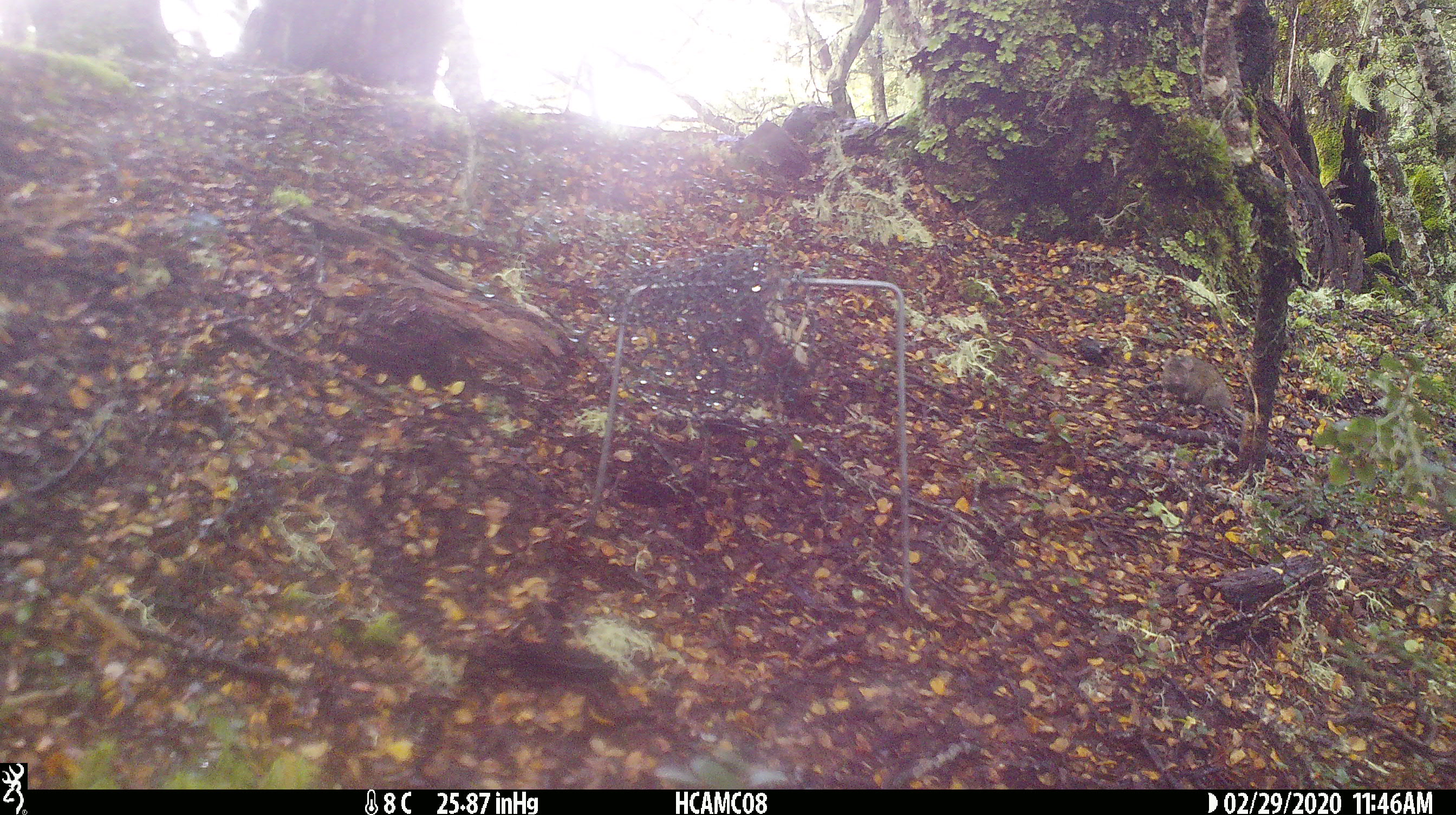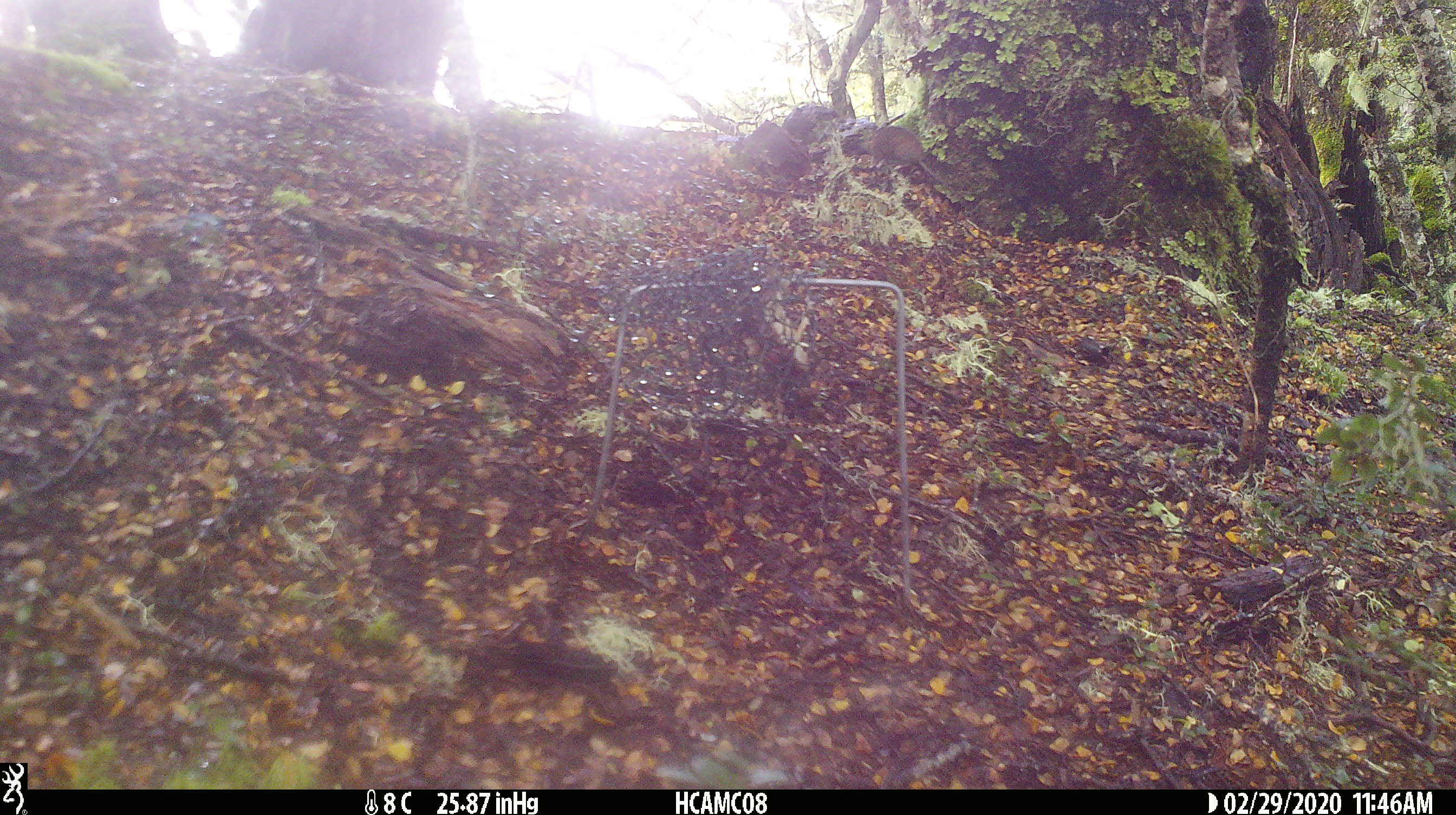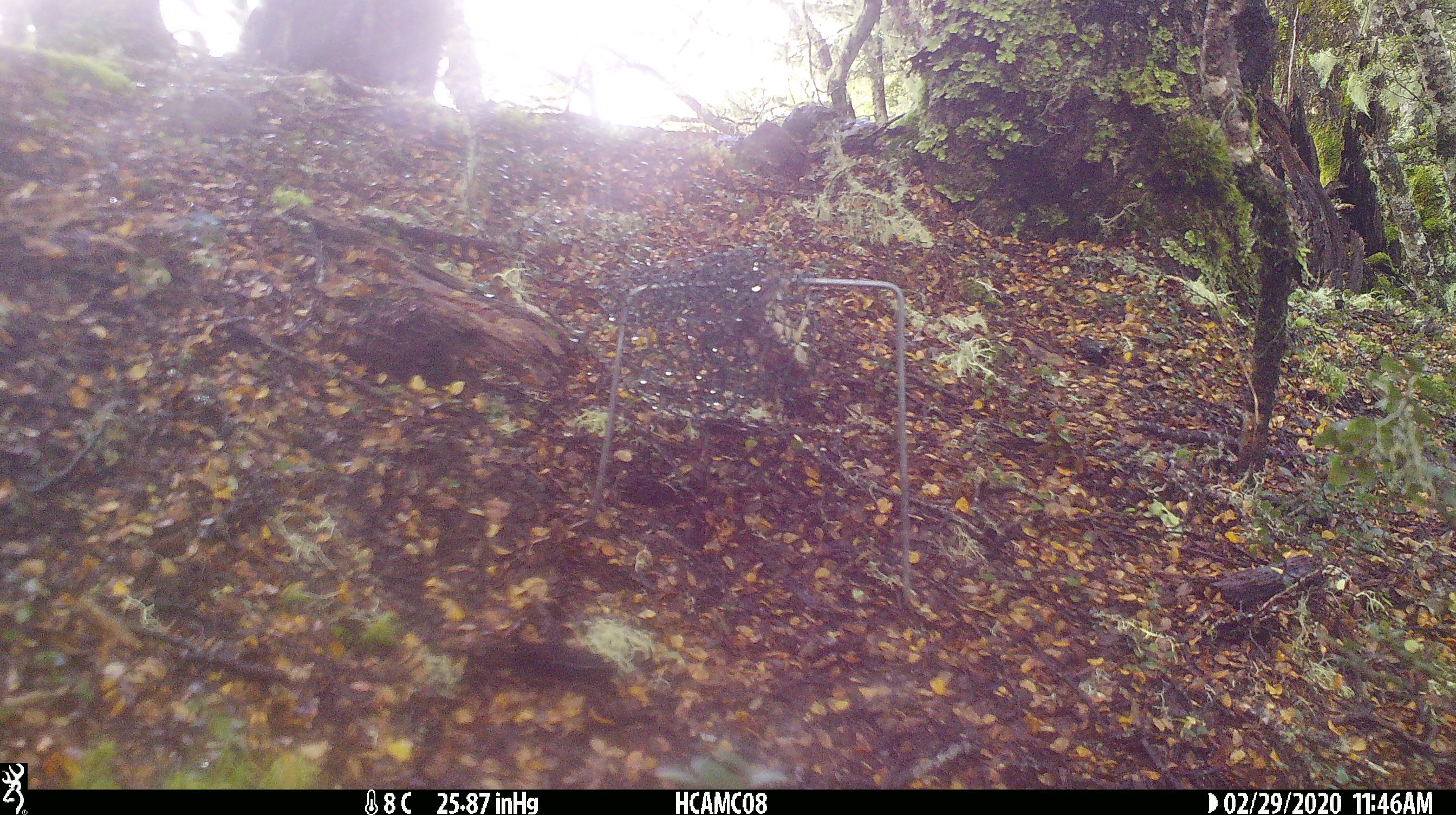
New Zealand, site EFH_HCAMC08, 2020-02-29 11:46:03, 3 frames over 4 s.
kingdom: Animalia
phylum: Chordata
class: Mammalia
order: Rodentia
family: Muridae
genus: Mus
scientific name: Mus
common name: mouse